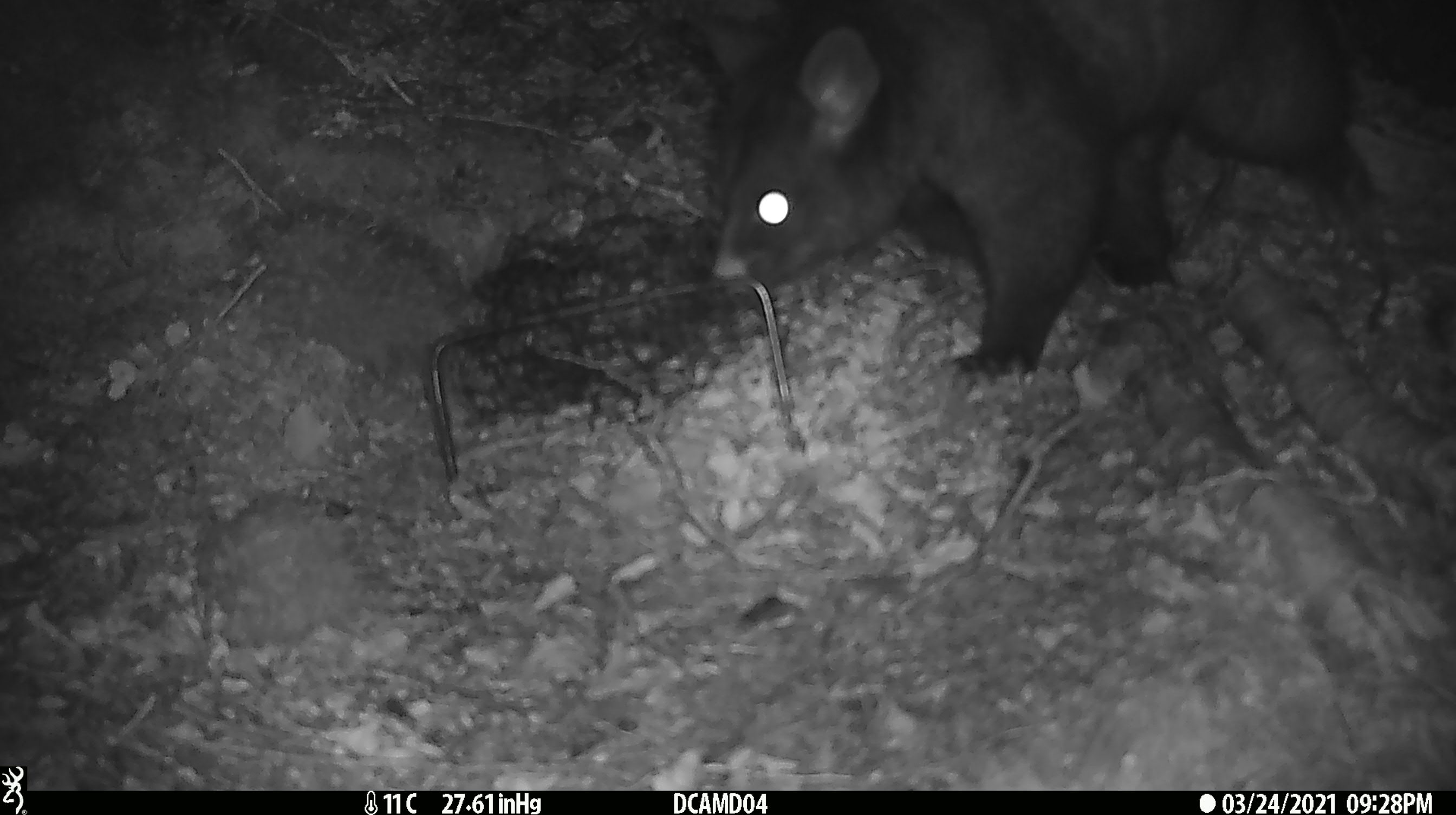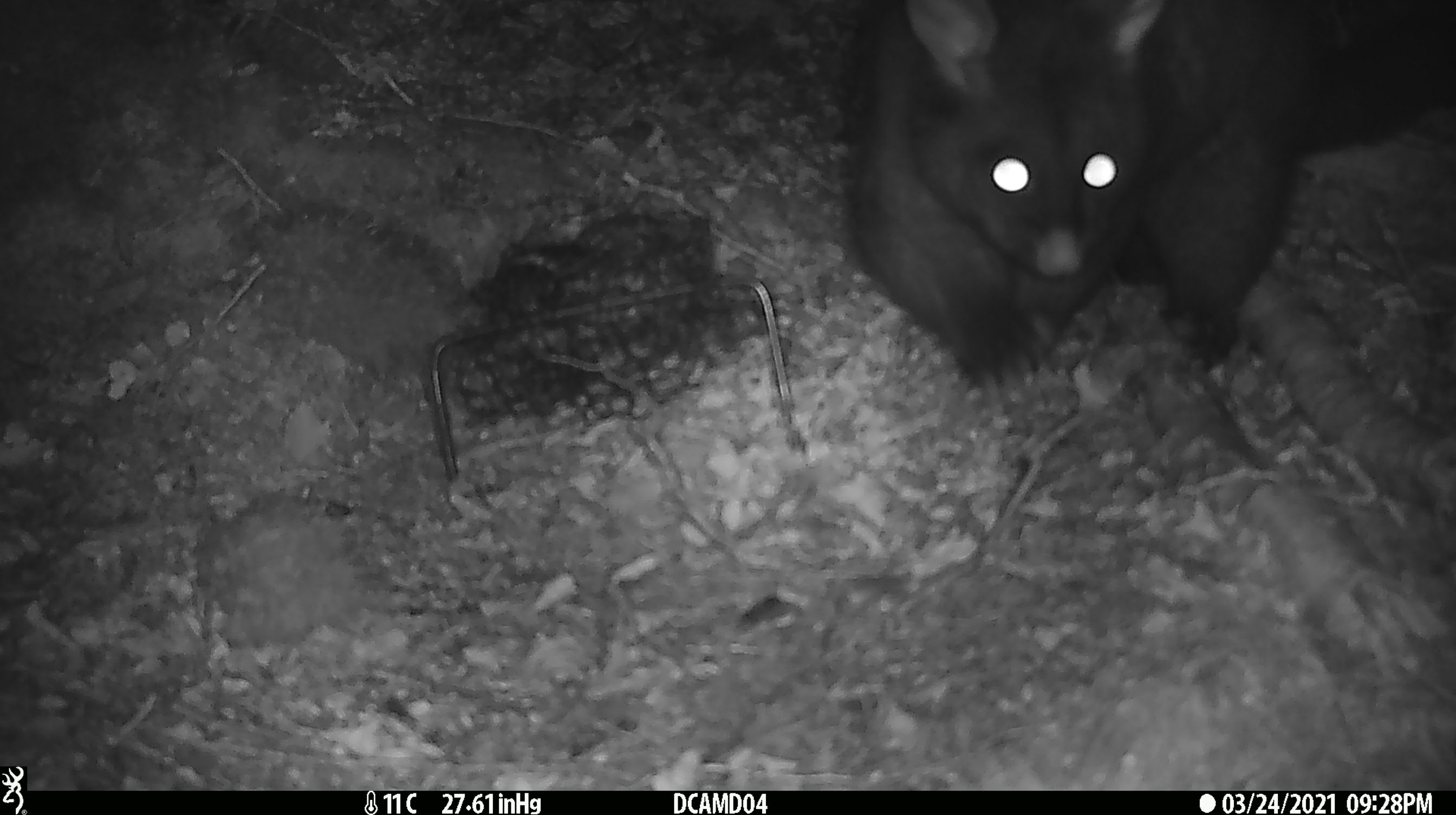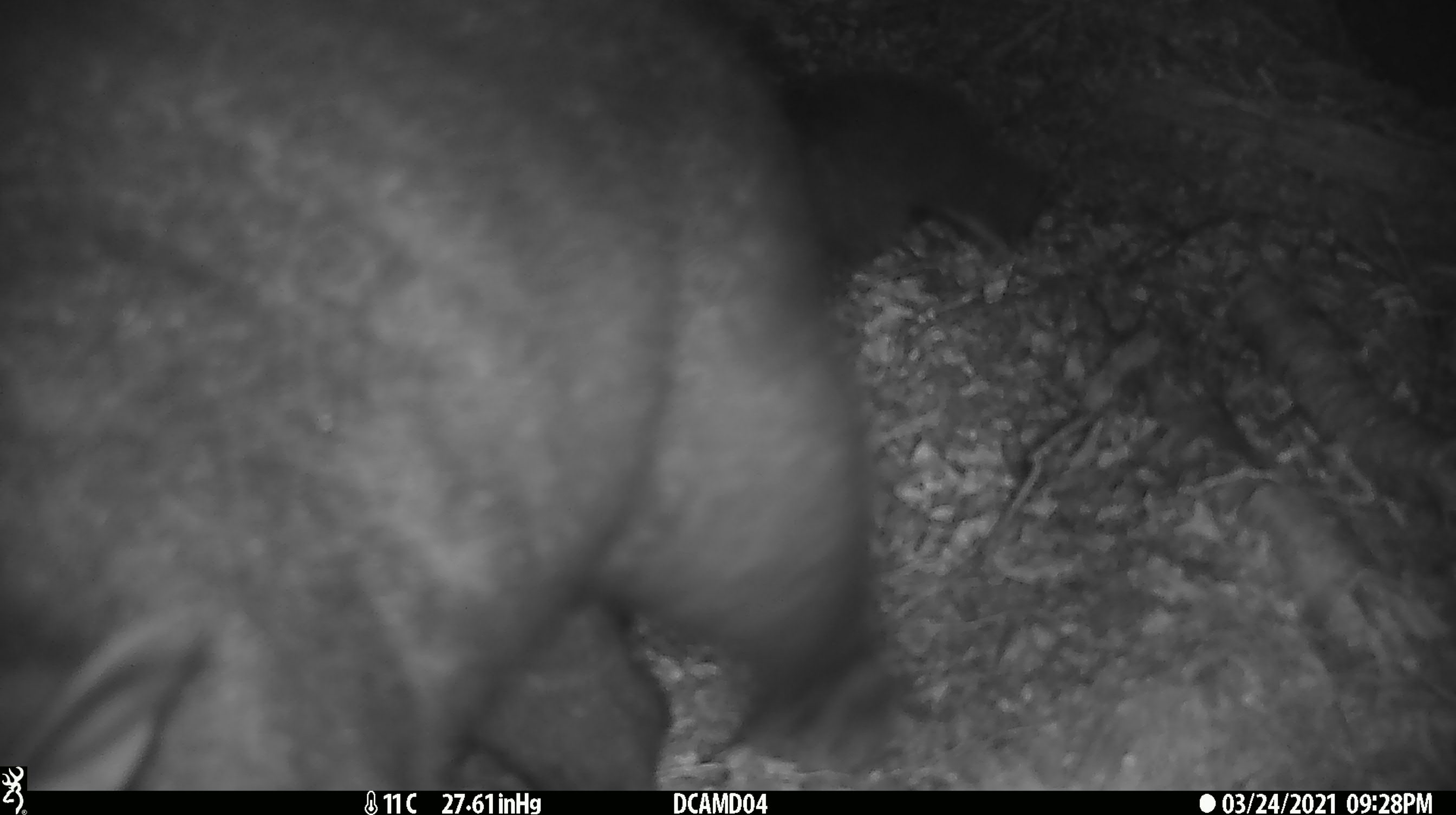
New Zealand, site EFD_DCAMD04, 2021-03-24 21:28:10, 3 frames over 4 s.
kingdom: Animalia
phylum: Chordata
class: Mammalia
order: Diprotodontia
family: Phalangeridae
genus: Trichosurus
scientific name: Trichosurus vulpecula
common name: common brushtail possum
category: possum